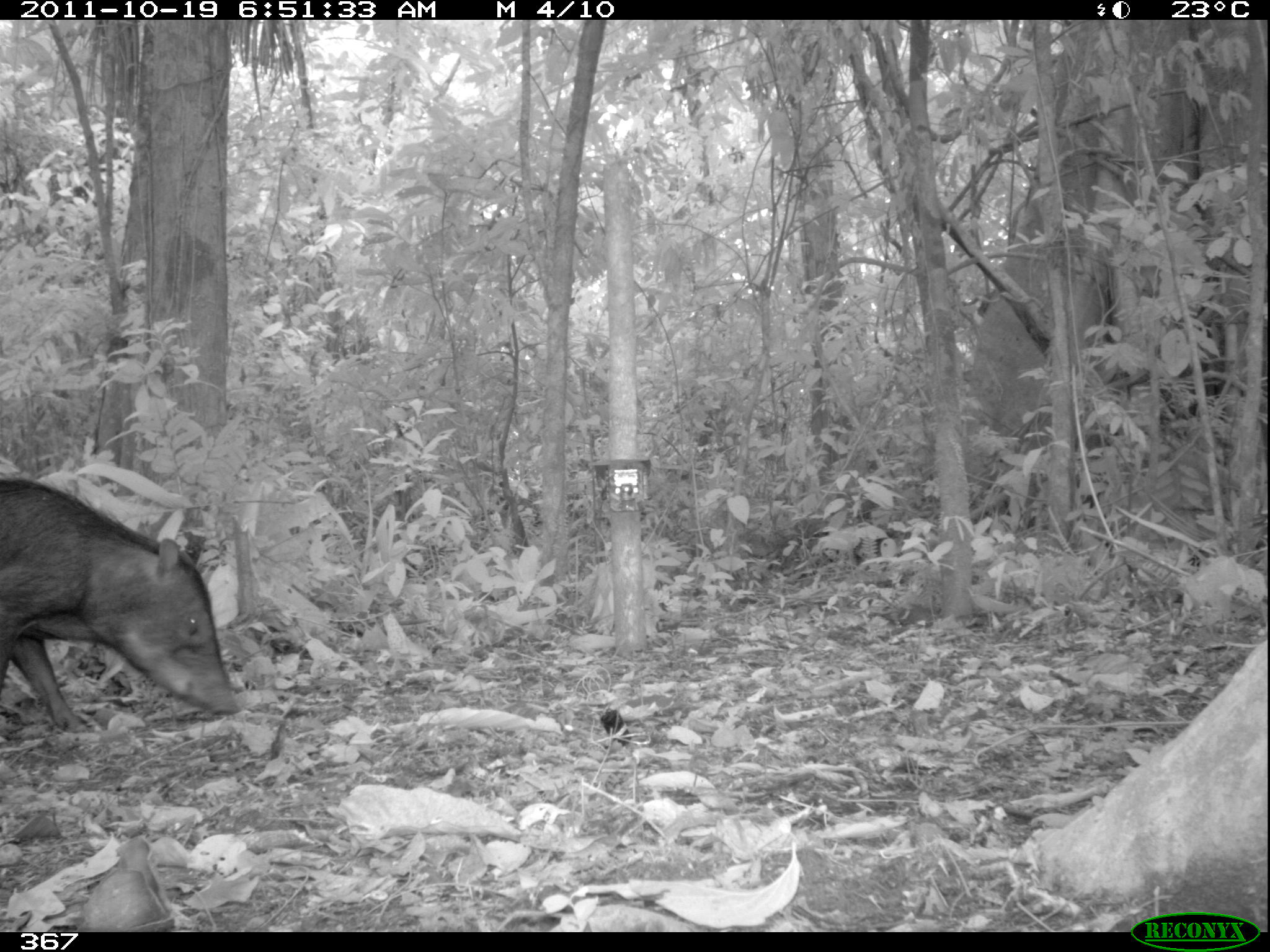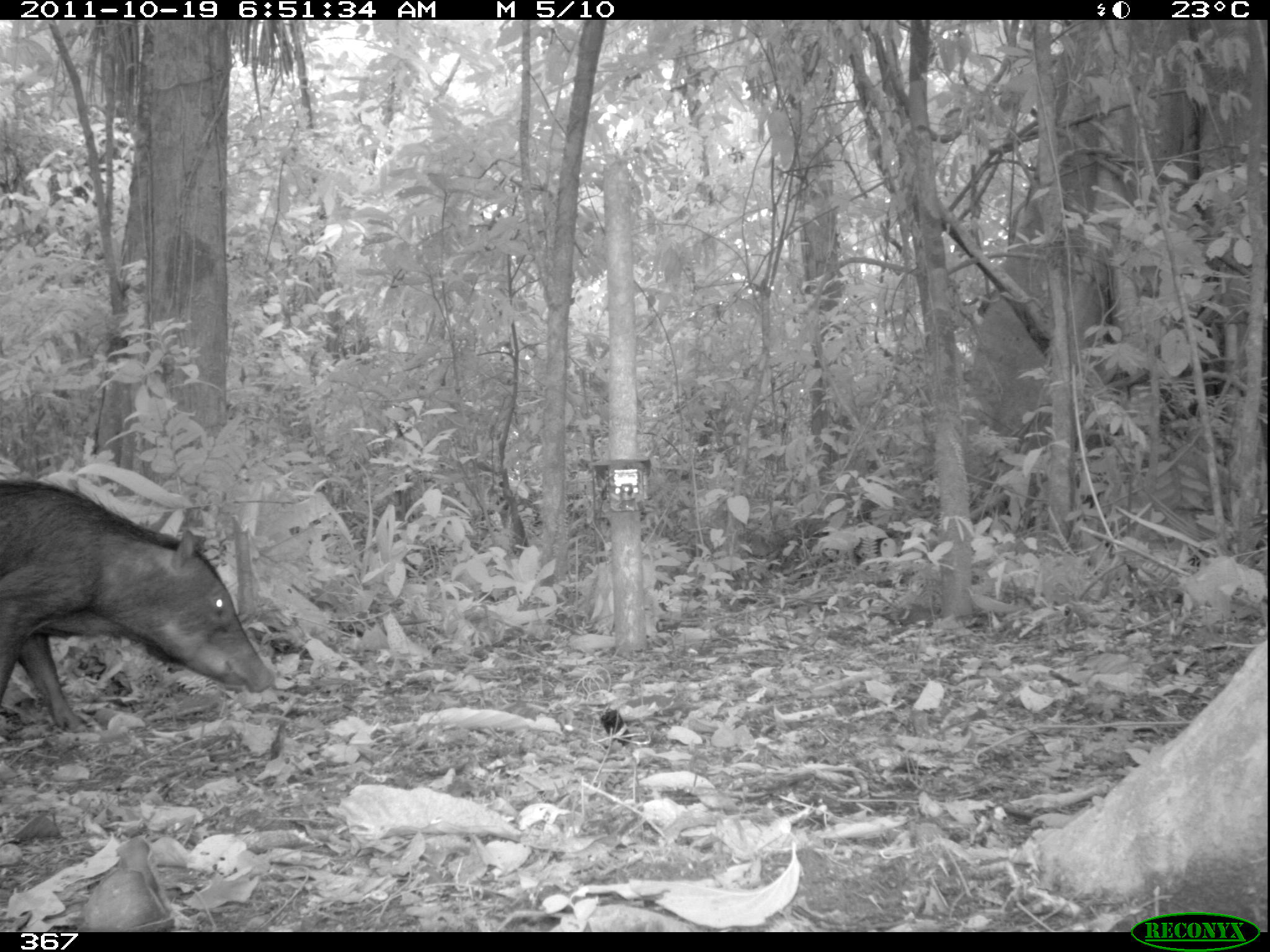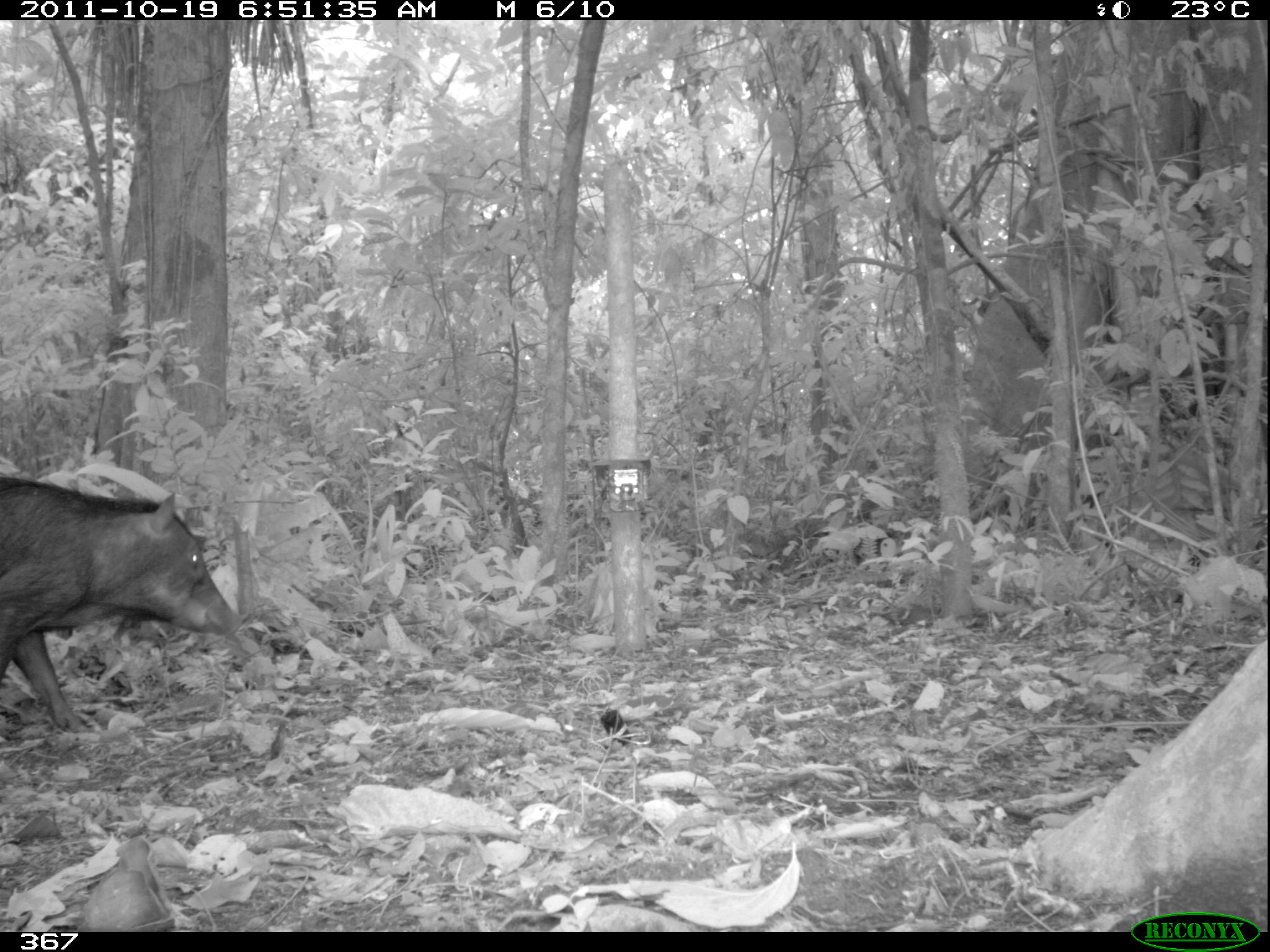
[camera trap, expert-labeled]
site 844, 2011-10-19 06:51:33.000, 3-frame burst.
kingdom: Animalia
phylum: Chordata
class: Mammalia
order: Artiodactyla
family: Tayassuidae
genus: Tayassu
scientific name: Tayassu pecari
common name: white-lipped peccary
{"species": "Tayassu pecari (white-lipped peccary)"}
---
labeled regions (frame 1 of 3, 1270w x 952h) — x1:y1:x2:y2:
tayassu pecari: 0:473:240:735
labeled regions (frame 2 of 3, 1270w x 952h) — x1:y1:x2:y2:
tayassu pecari: 0:478:276:730